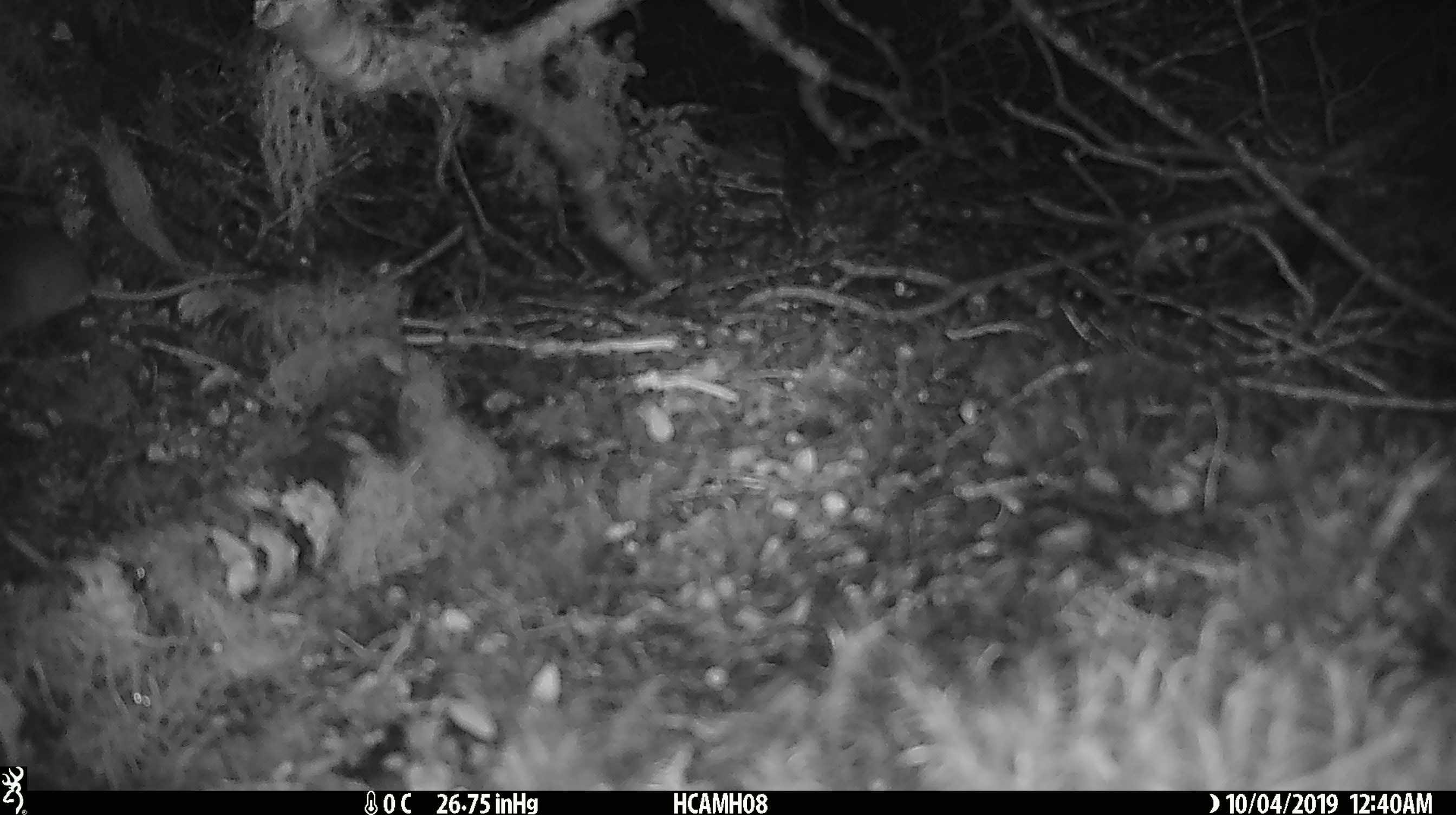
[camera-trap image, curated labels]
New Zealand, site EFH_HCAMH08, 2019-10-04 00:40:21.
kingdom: Animalia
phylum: Chordata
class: Mammalia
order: Rodentia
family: Muridae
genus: Mus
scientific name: Mus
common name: mouse